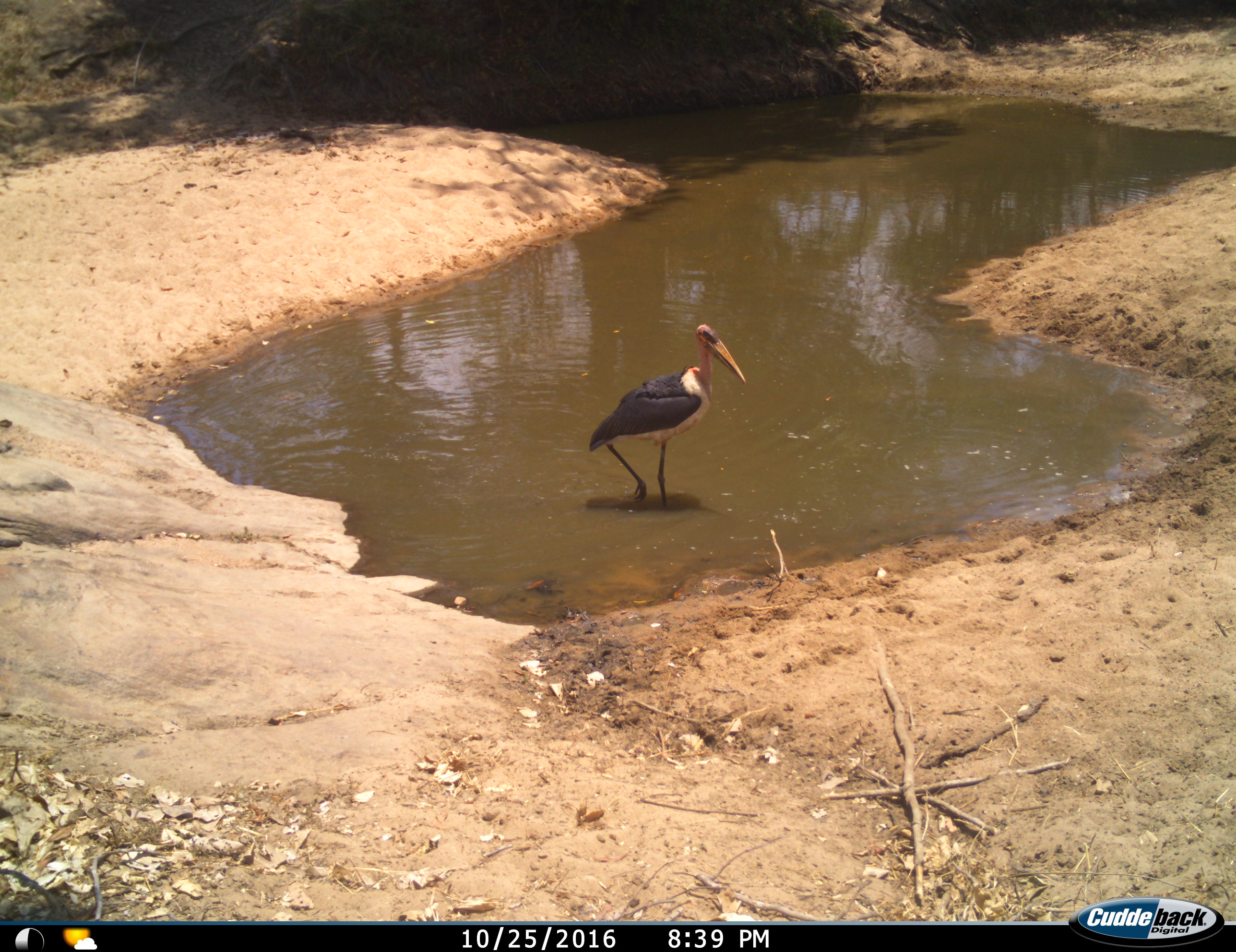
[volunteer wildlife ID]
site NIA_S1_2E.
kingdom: Animalia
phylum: Chordata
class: Aves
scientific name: Aves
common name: bird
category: birdother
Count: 1.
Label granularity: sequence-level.